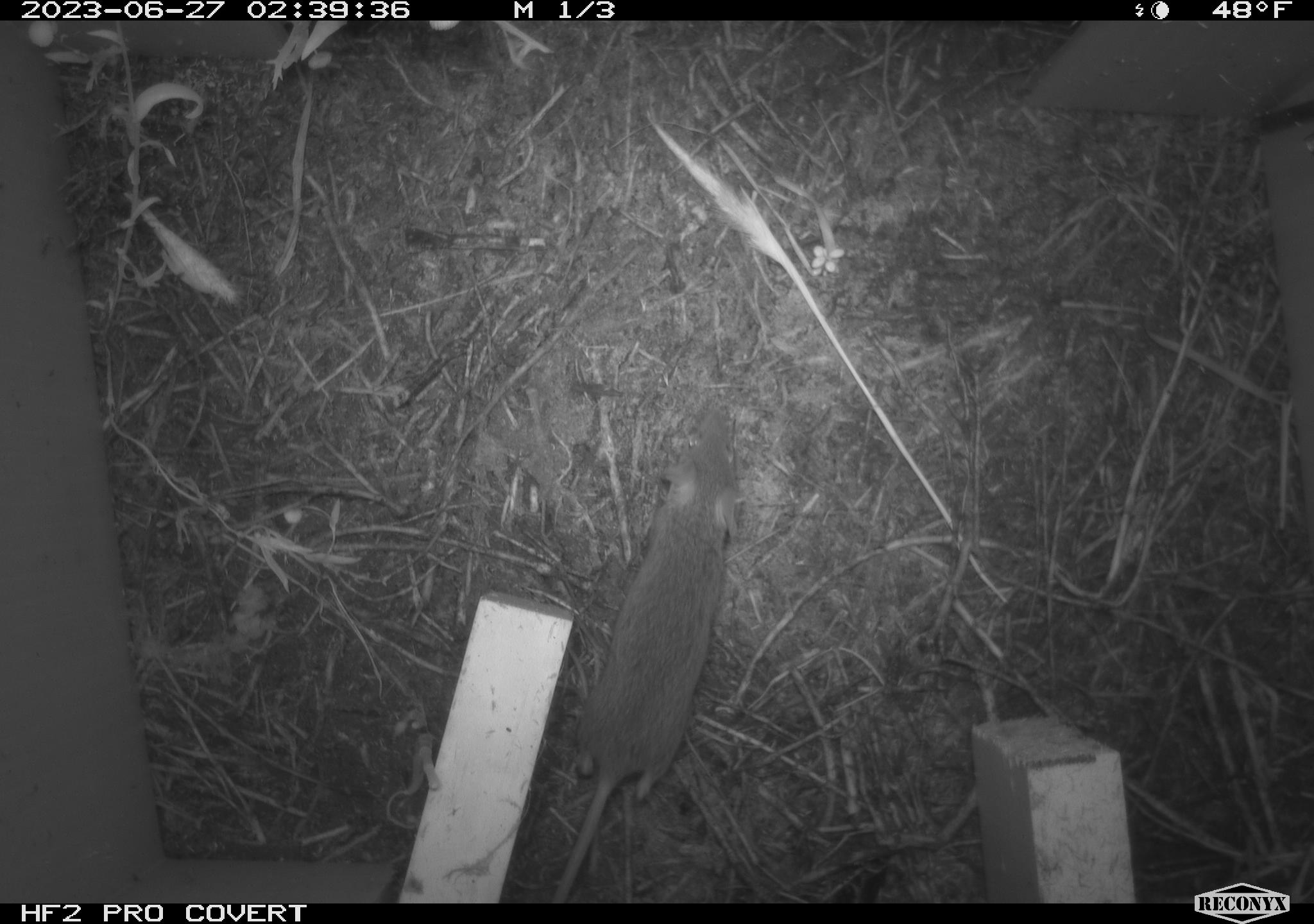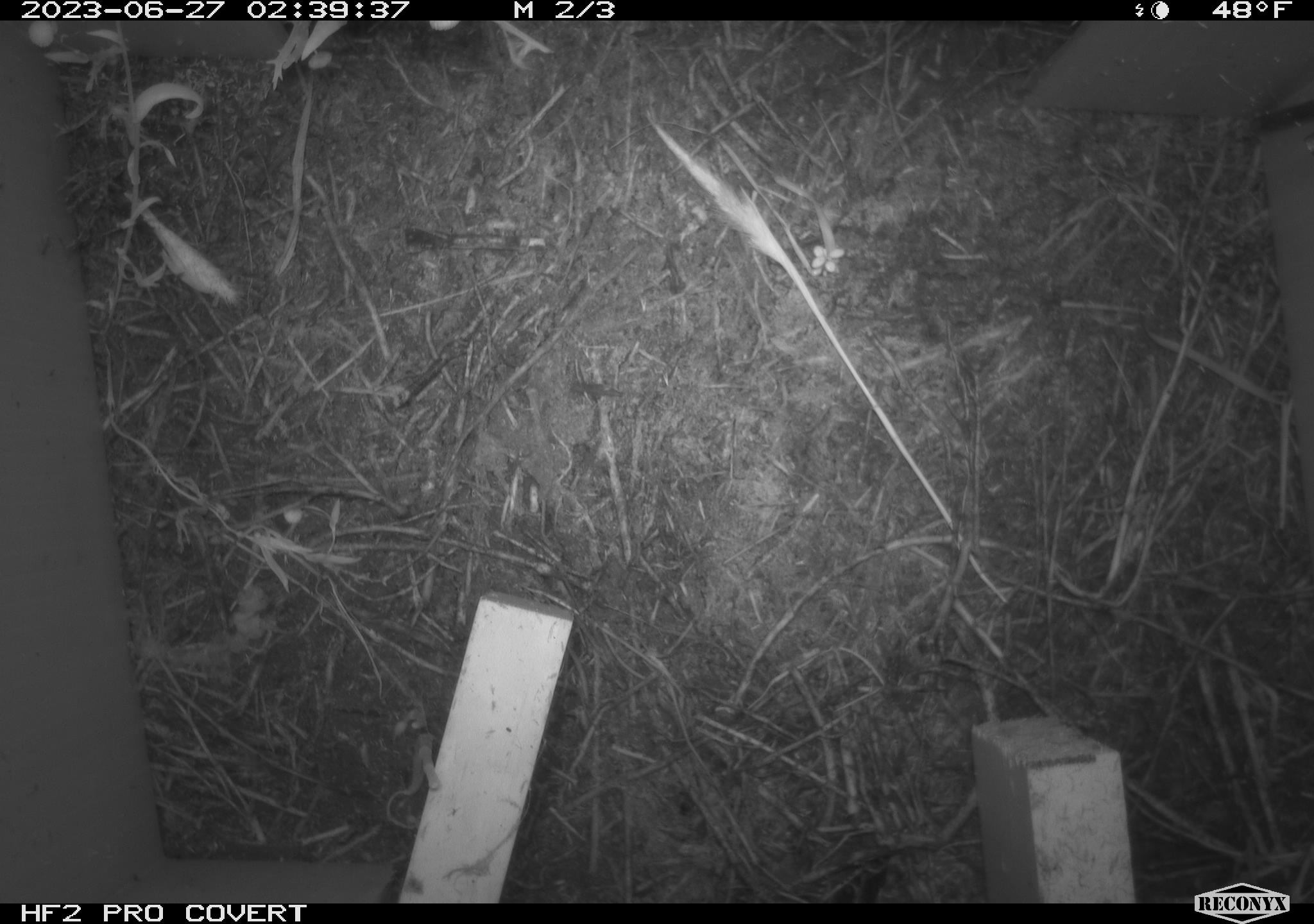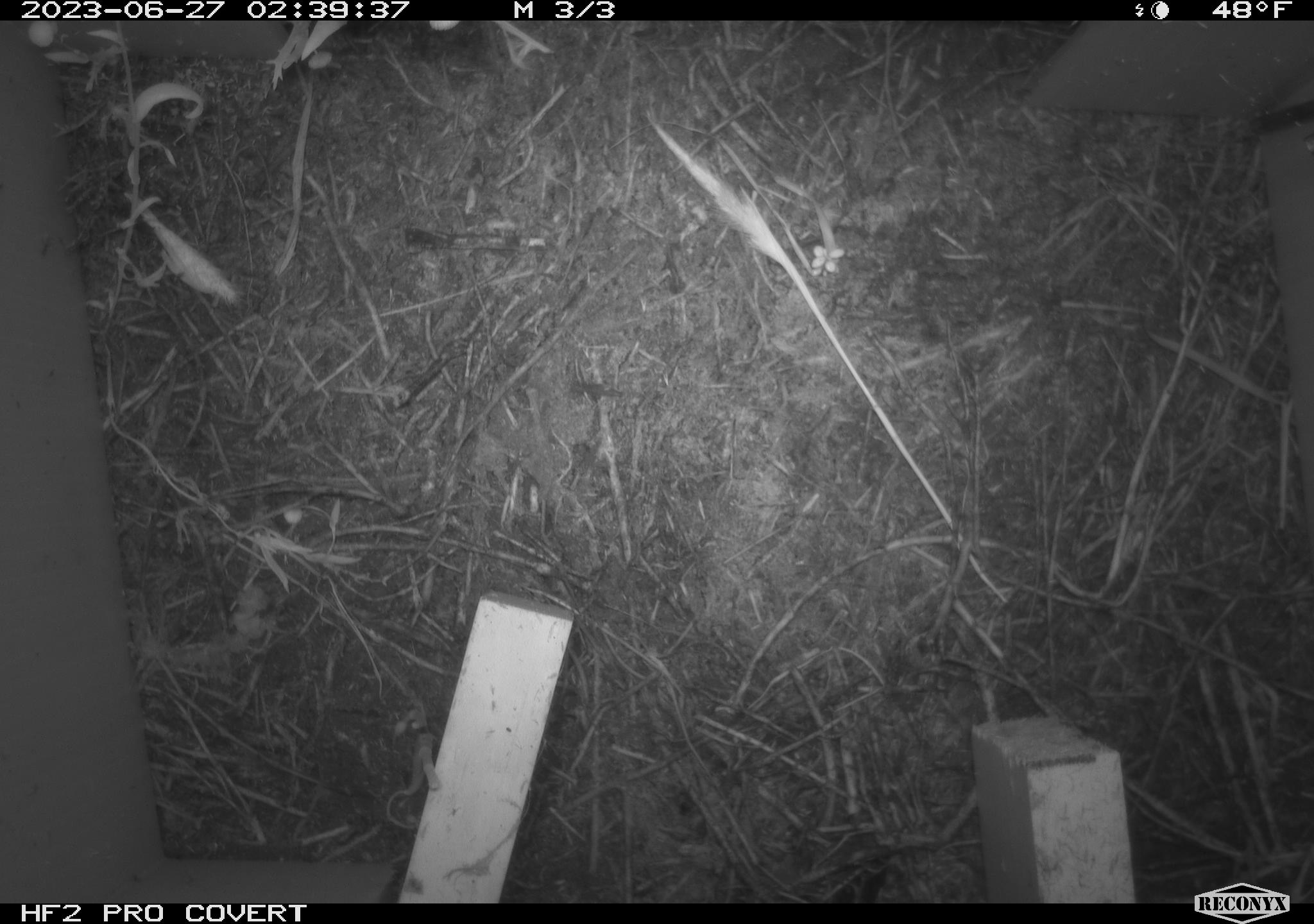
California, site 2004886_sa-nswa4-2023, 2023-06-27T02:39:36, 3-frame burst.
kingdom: Animalia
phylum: Chordata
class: Mammalia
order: Rodentia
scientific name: Rodentia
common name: mouse species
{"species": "mouse species (Rodentia)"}